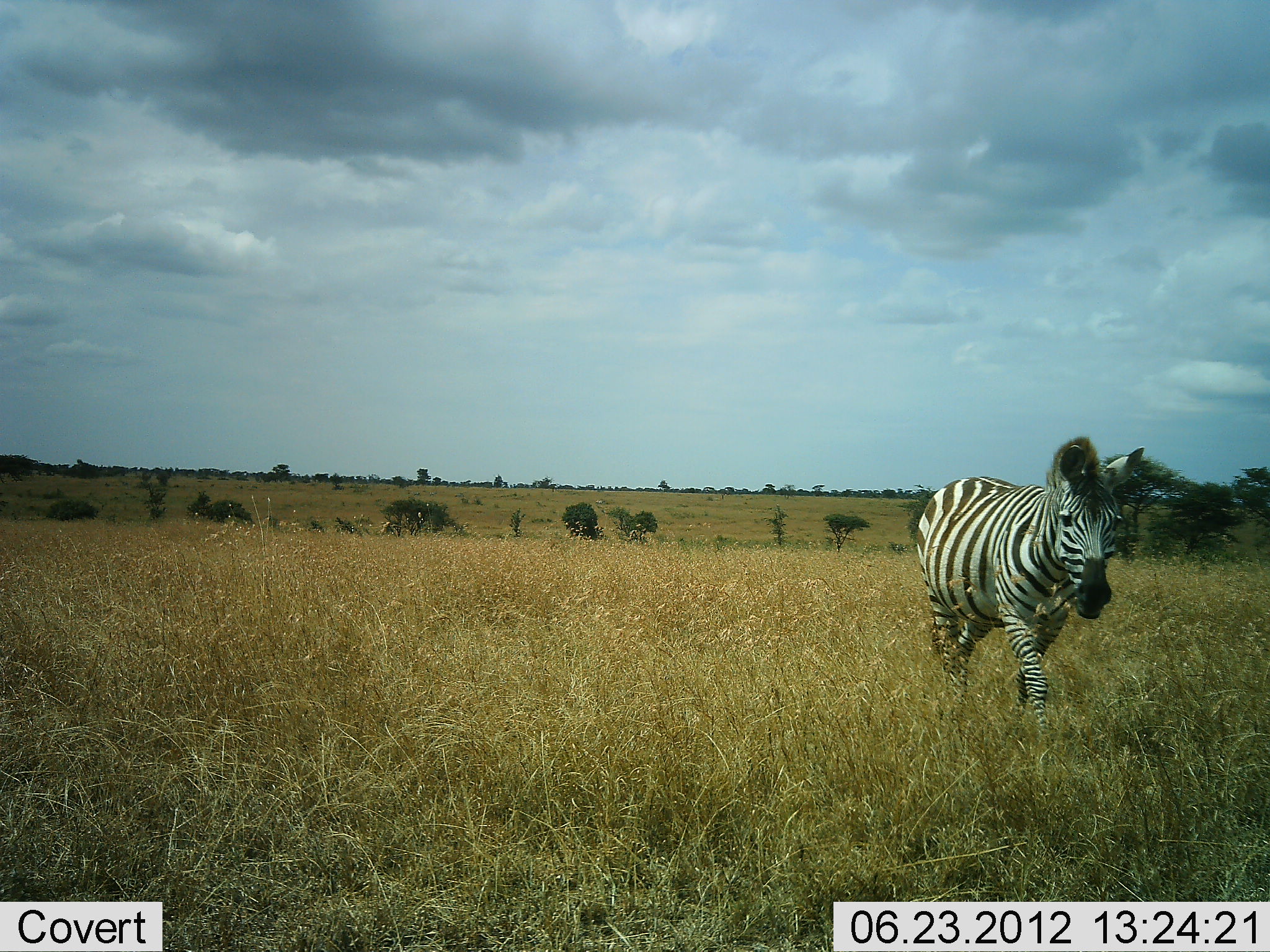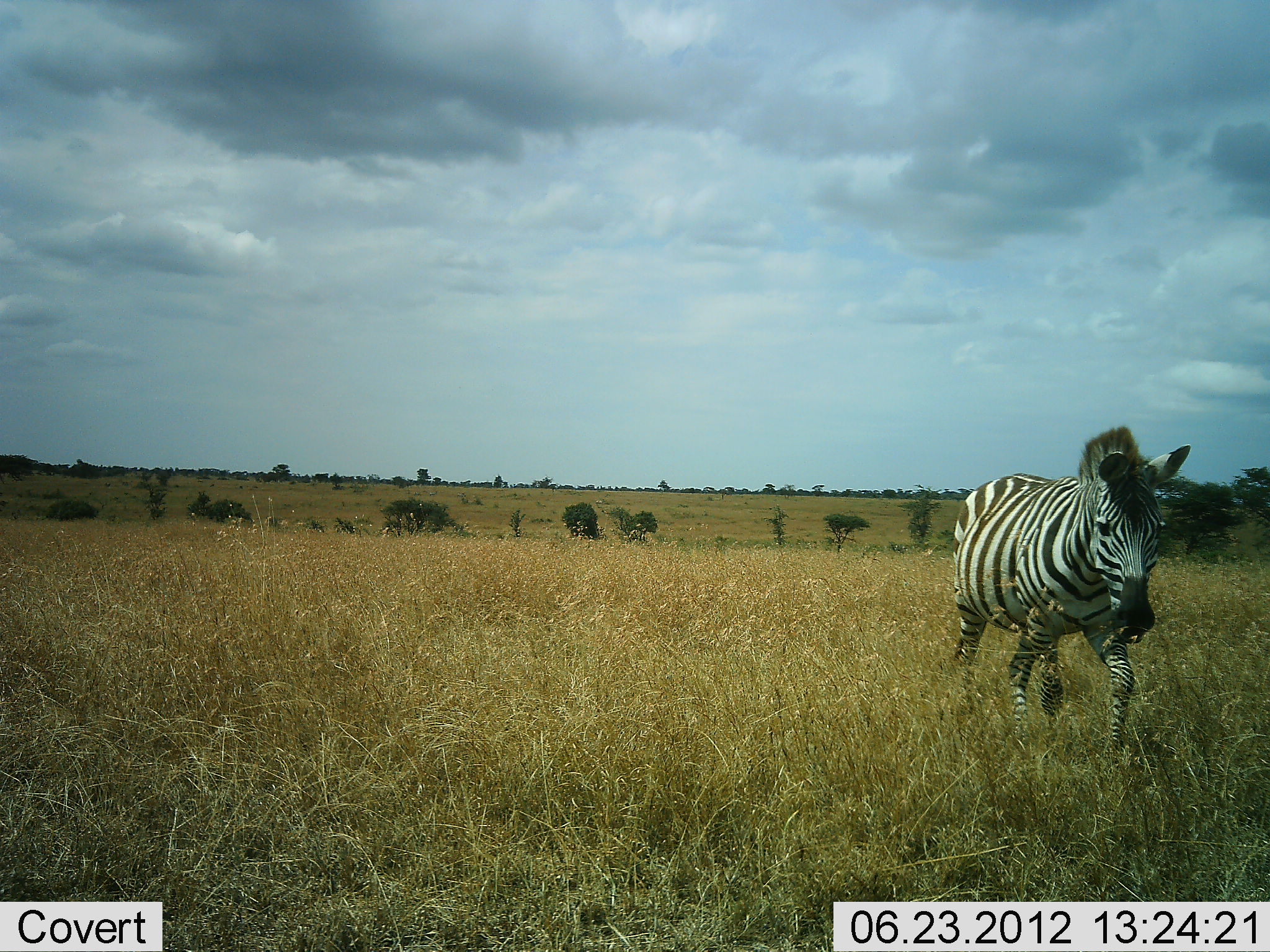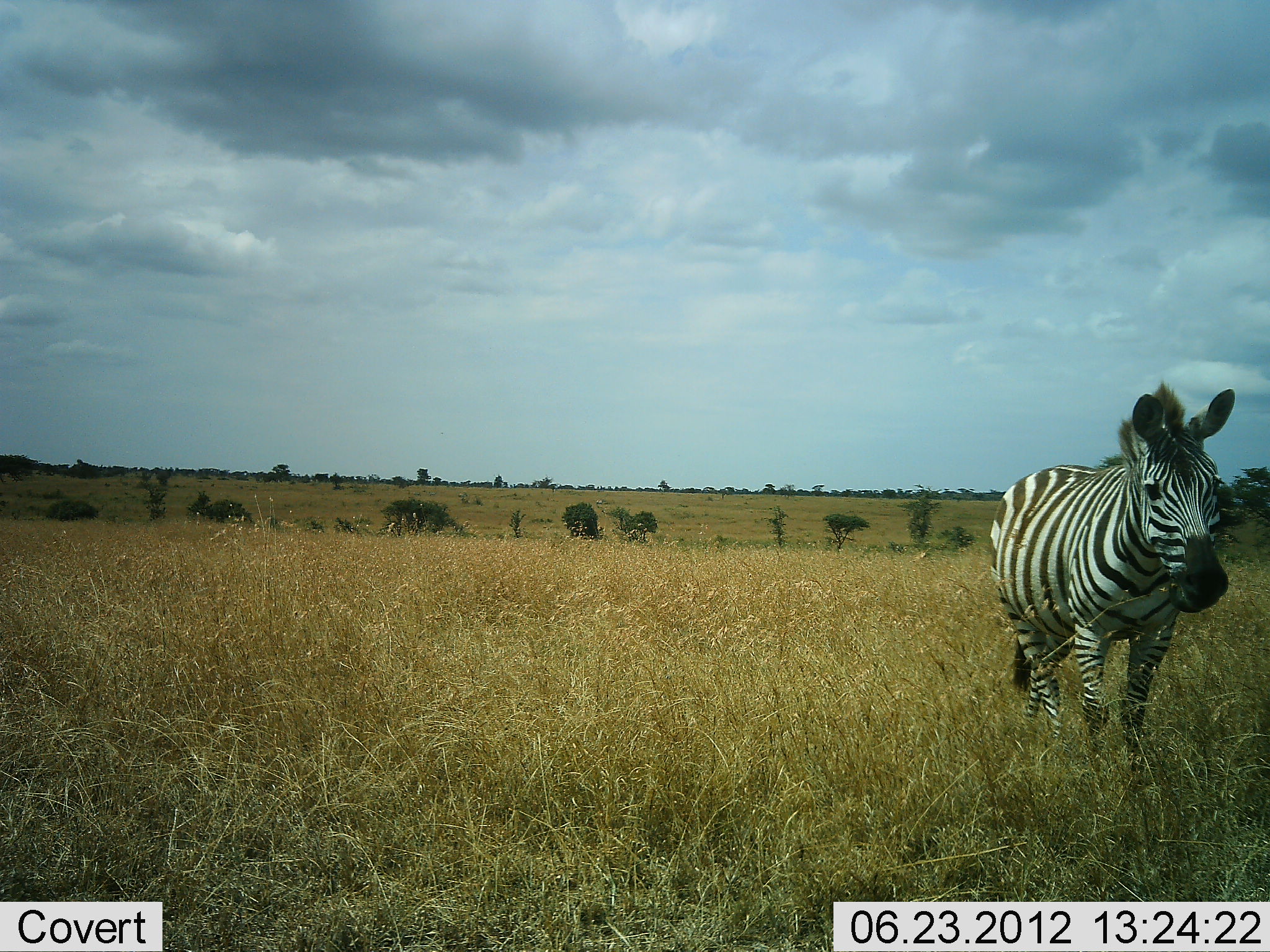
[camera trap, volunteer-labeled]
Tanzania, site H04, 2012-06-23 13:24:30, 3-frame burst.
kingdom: Animalia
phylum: Chordata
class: Mammalia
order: Perissodactyla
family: Equidae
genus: Equus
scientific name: Equus quagga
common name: plains zebra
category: zebra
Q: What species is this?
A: Zebra (plains zebra) (Equus quagga).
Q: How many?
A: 1.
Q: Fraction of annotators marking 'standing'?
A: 0%.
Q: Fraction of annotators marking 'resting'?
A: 0%.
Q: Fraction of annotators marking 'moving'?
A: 100%.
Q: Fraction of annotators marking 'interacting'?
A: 0%.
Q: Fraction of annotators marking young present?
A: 0%.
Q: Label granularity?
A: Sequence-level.